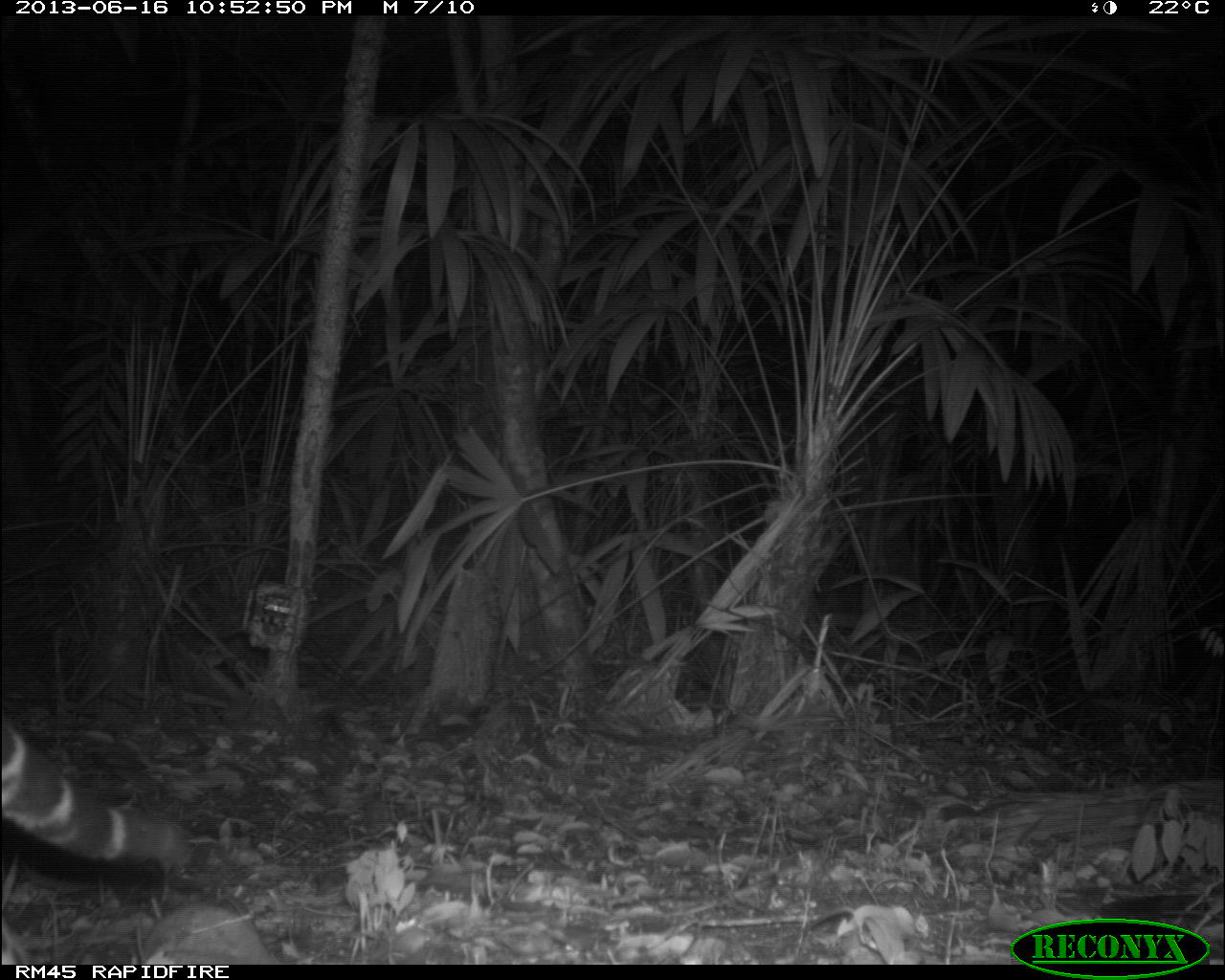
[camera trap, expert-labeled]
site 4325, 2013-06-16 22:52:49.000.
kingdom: Animalia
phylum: Chordata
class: Mammalia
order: Carnivora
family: Felidae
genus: Leopardus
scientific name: Leopardus pardalis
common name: ocelot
Leopardus pardalis (ocelot), count 1, sex male.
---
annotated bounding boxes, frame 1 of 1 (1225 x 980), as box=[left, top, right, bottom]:
leopardus pardalis: box=[1, 706, 189, 964]